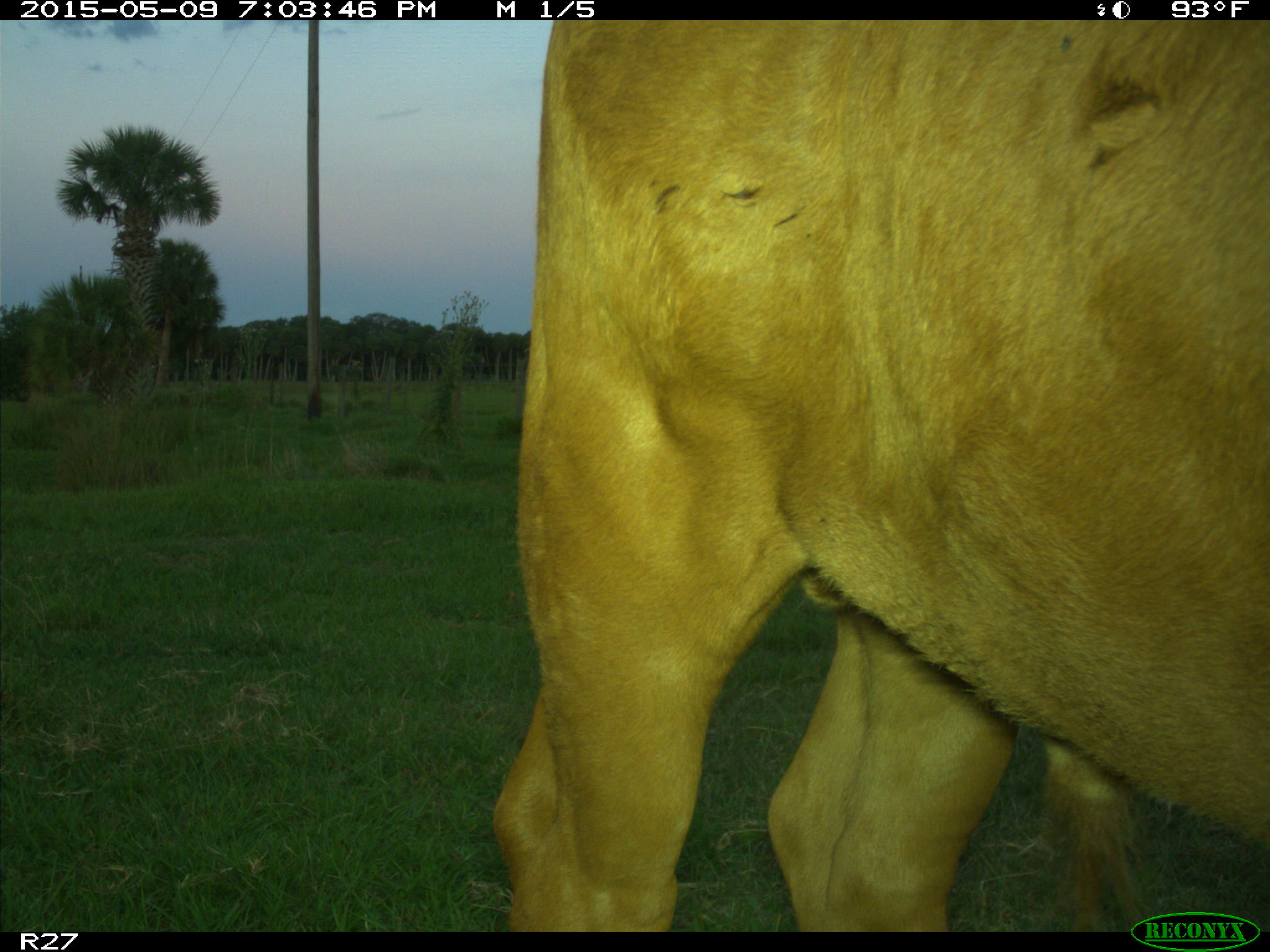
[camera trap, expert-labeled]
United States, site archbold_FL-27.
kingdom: Animalia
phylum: Chordata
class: Mammalia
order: Artiodactyla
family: Bovidae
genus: Bos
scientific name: Bos taurus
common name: domestic cow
Bos taurus (domestic cow).